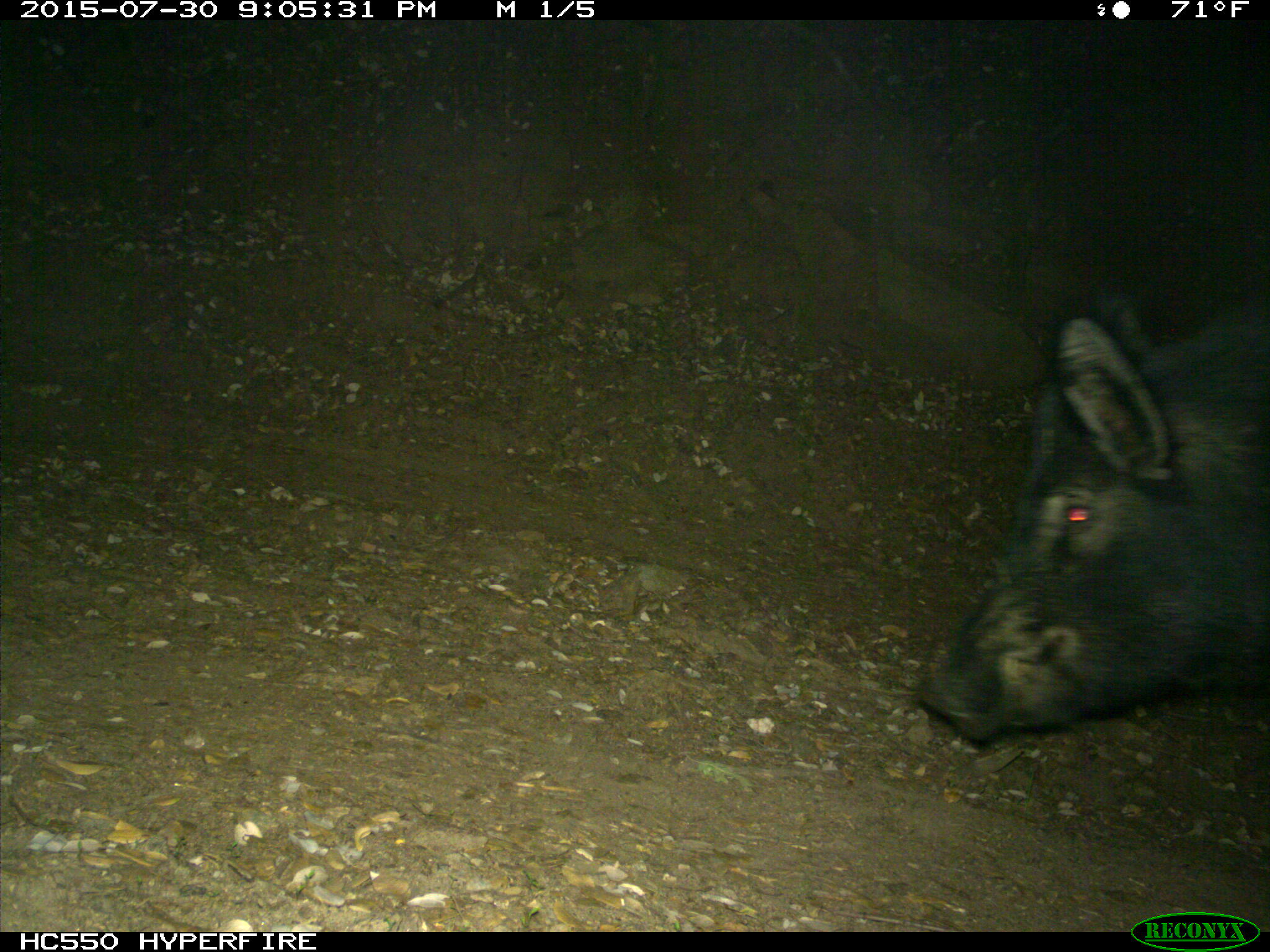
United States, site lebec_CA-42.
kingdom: Animalia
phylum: Chordata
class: Mammalia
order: Artiodactyla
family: Suidae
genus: Sus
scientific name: Sus scrofa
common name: wild boar